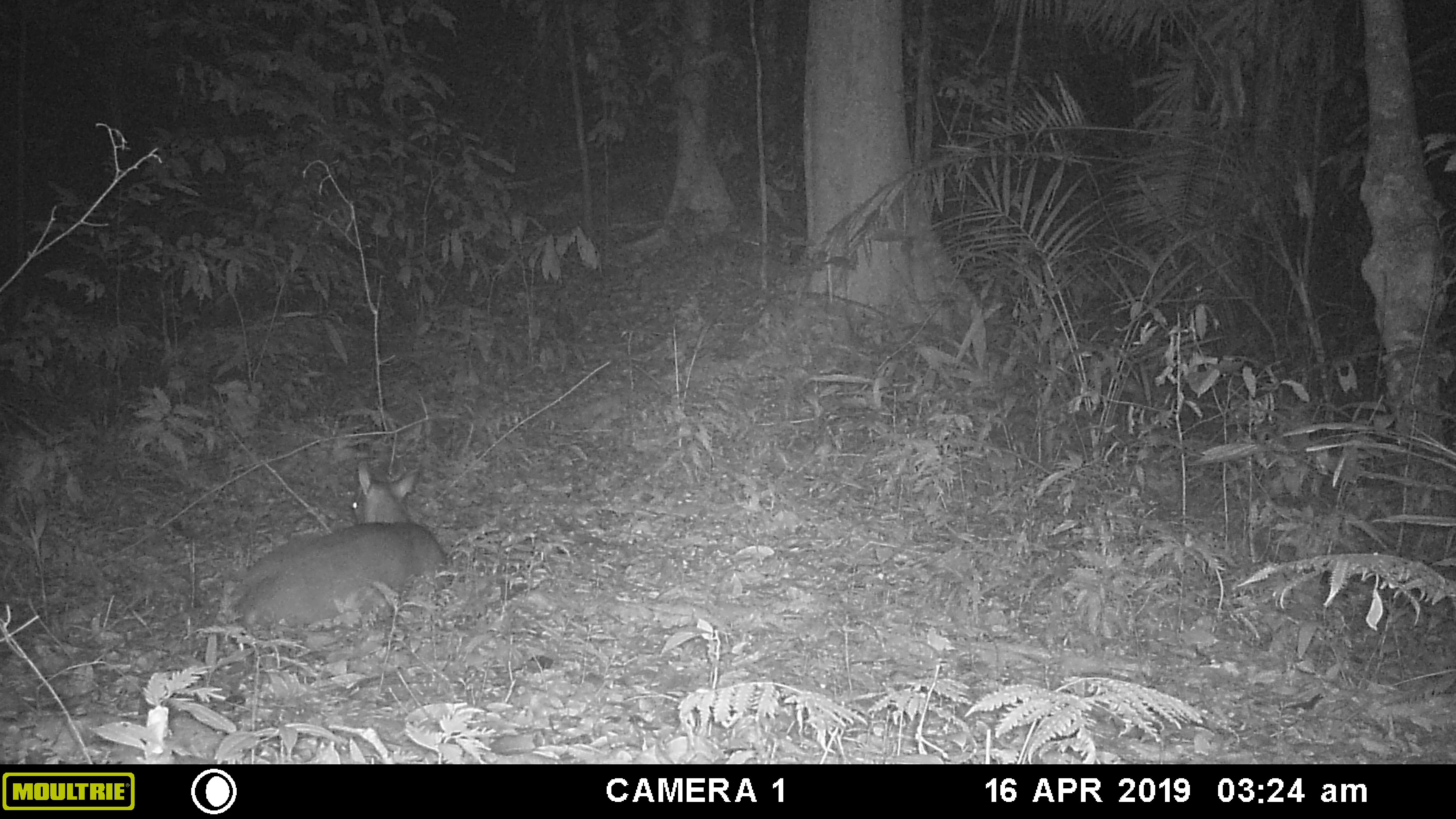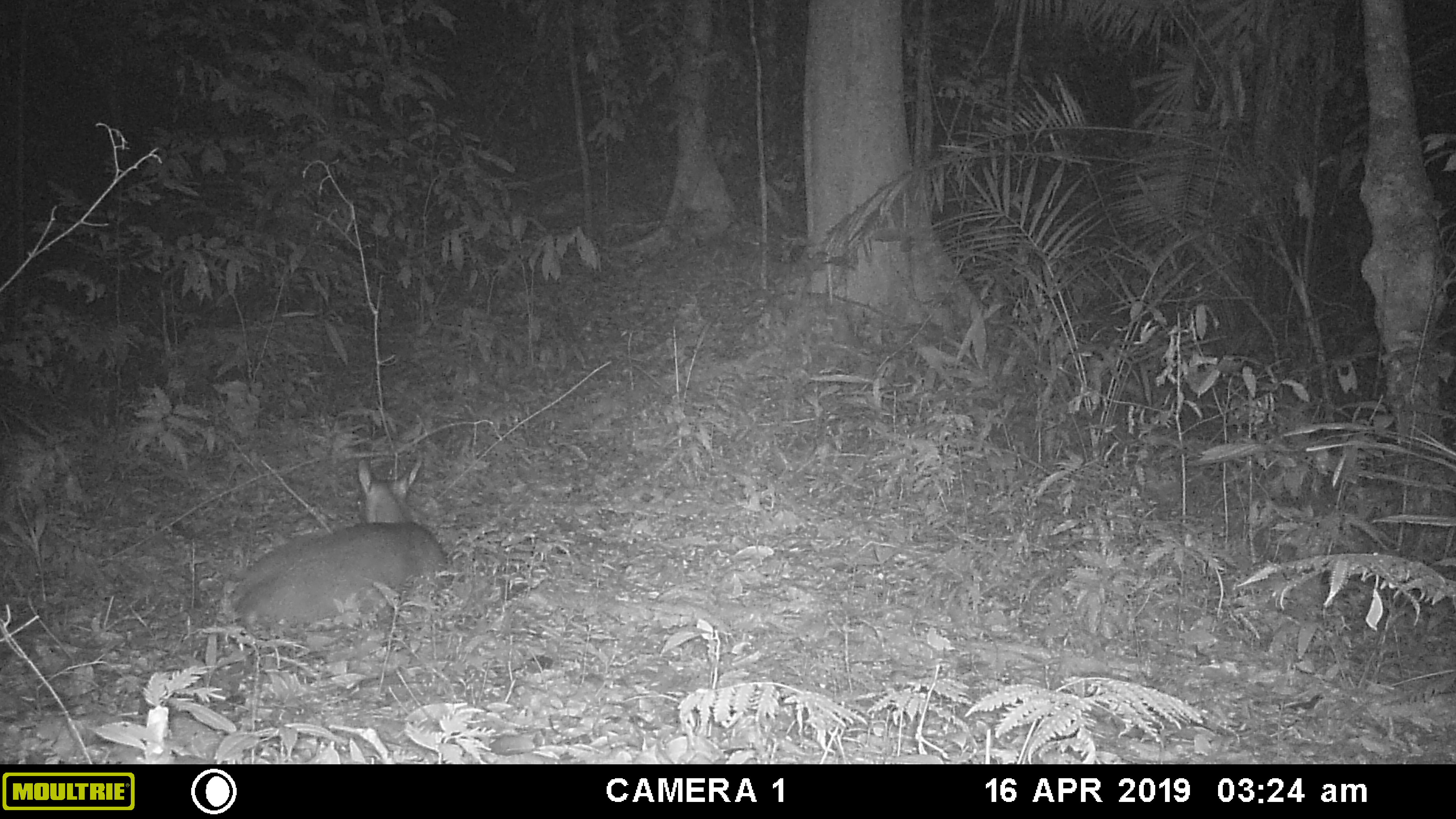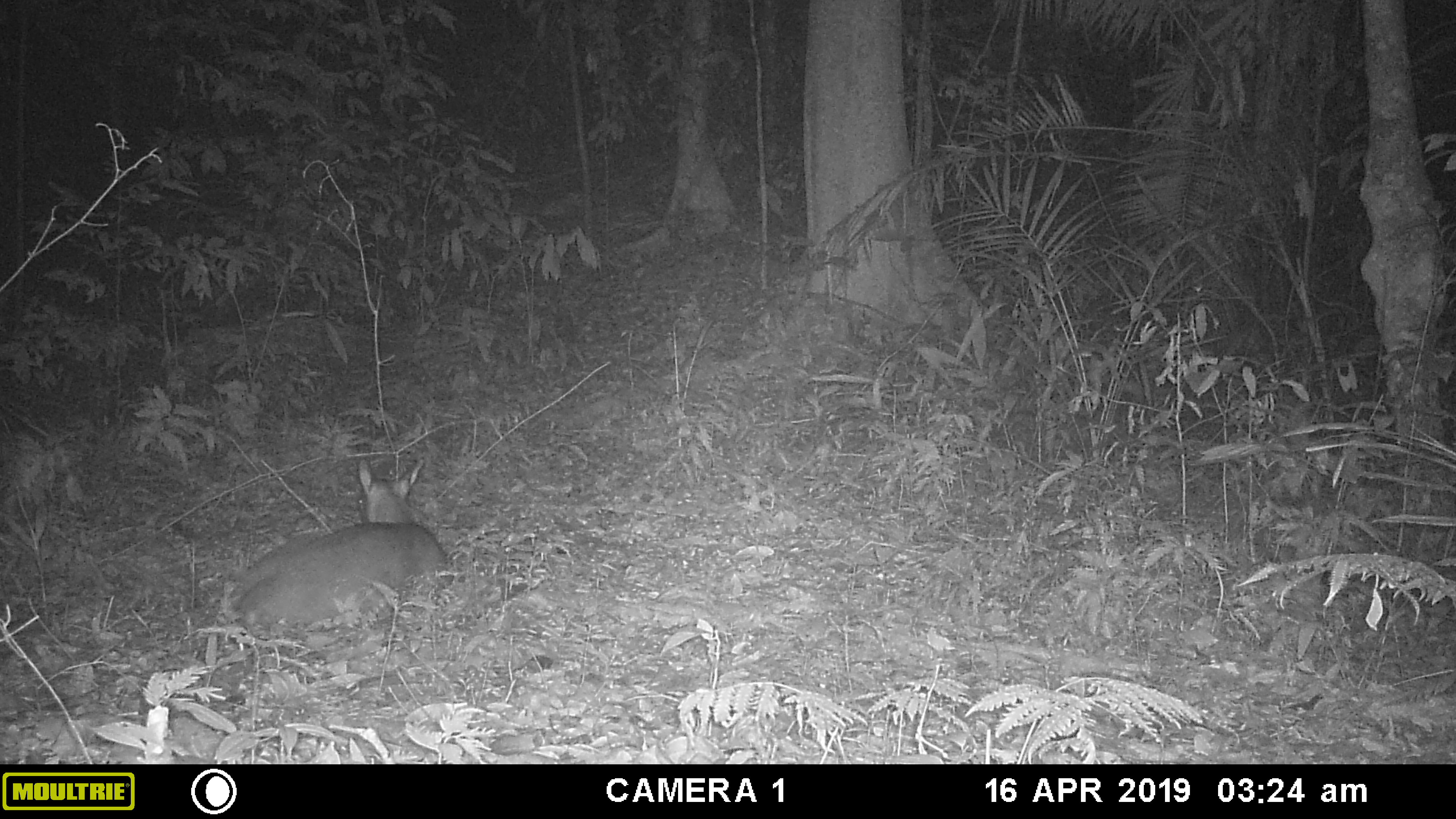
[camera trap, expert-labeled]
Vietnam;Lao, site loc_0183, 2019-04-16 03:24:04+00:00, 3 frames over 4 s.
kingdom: Animalia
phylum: Chordata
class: Mammalia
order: Artiodactyla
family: Cervidae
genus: Muntiacus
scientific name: Muntiacus vuquangensis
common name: large-antlered muntjac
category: large antlered muntjac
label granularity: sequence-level